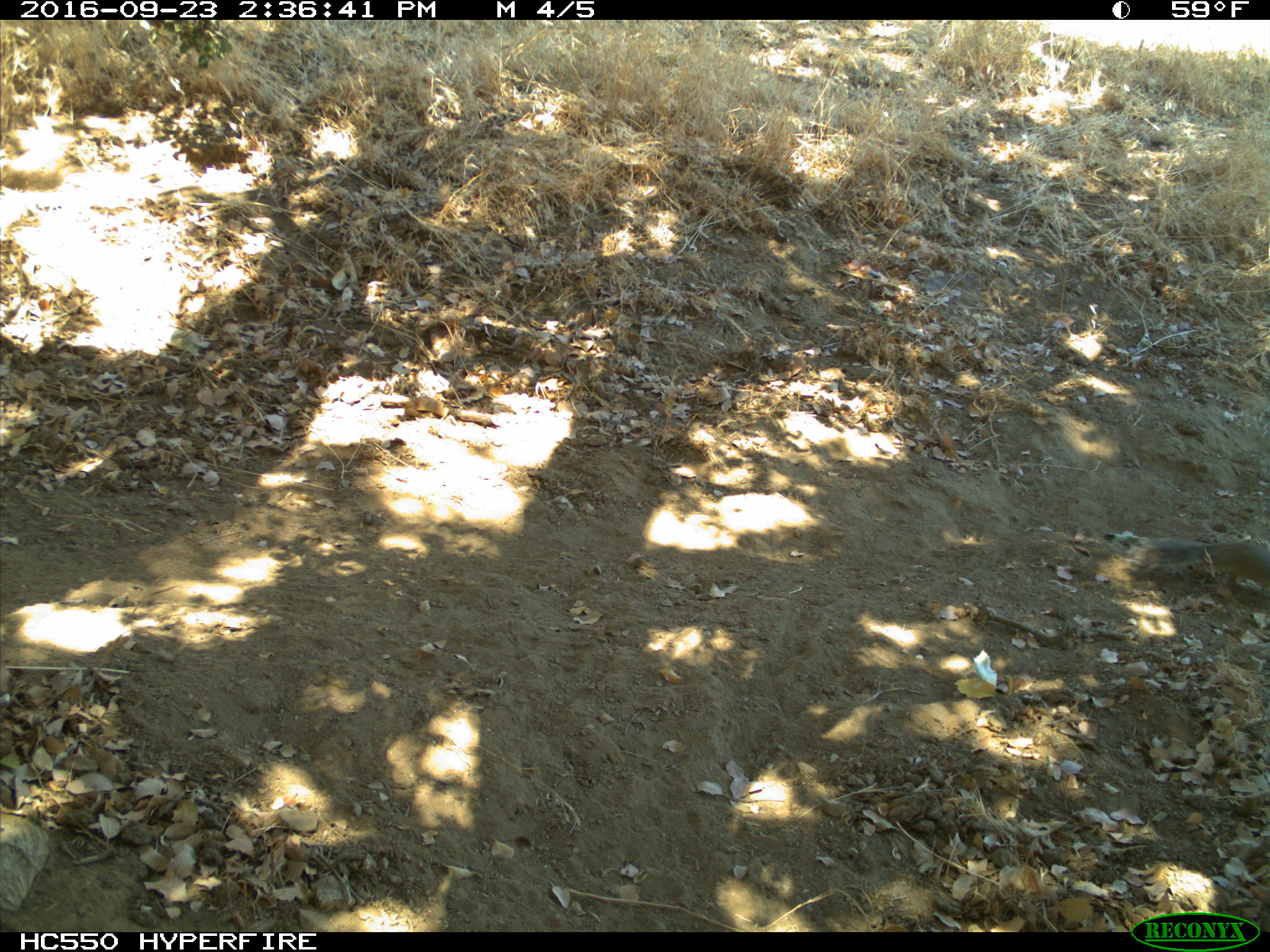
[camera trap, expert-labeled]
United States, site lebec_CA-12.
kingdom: Animalia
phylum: Chordata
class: Mammalia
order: Rodentia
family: Sciuridae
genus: Otospermophilus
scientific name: Otospermophilus beecheyi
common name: california ground squirrel